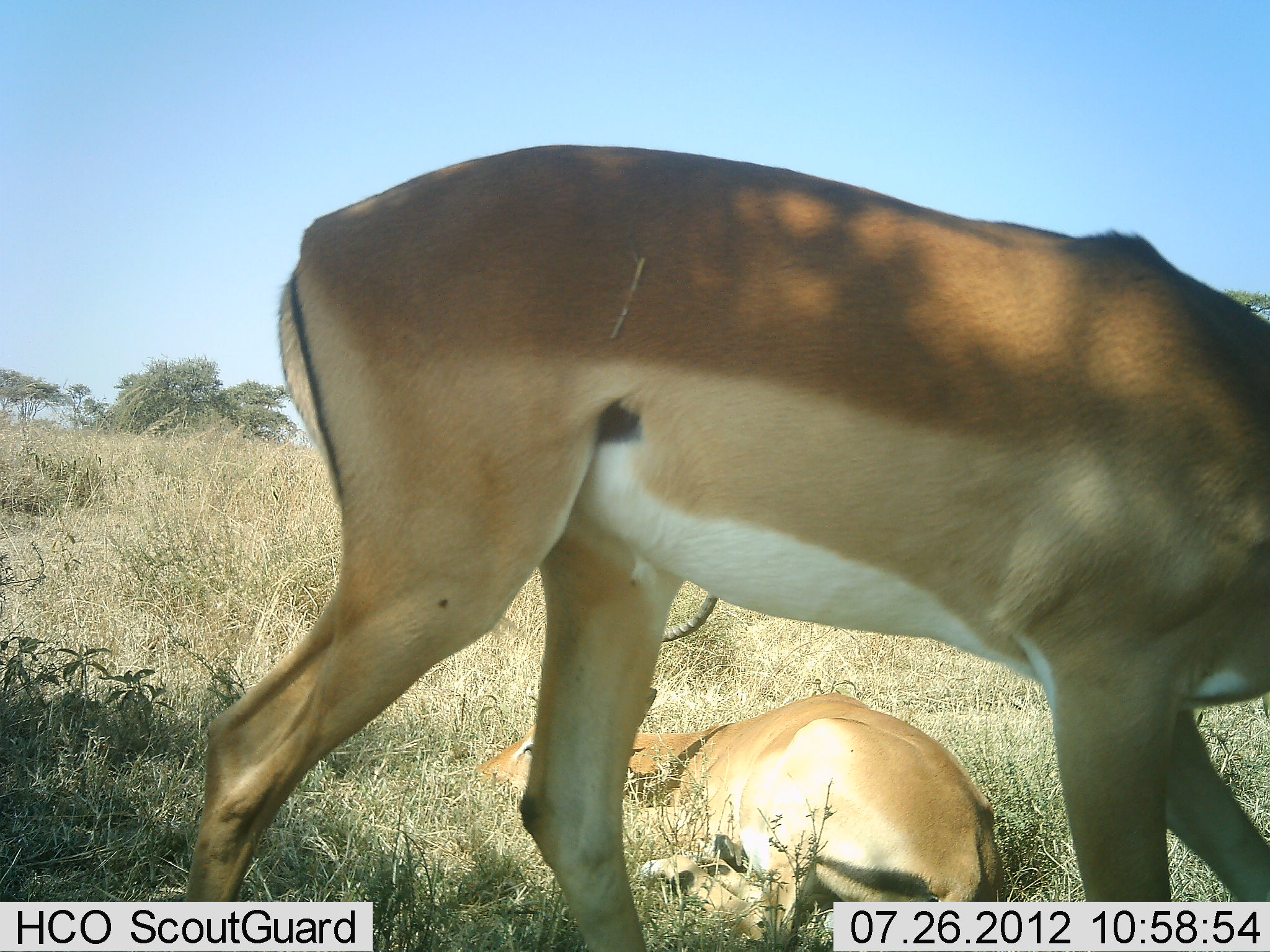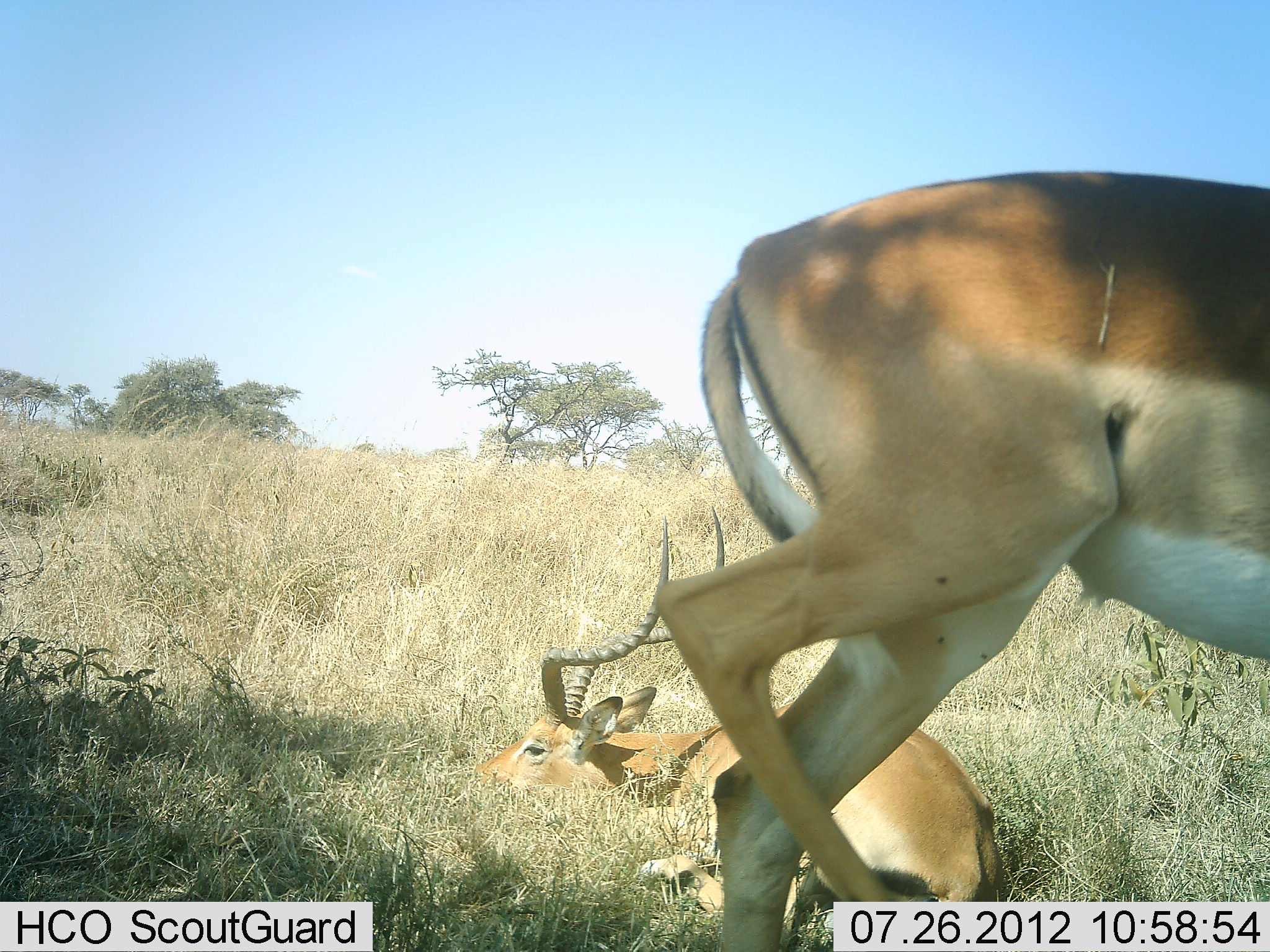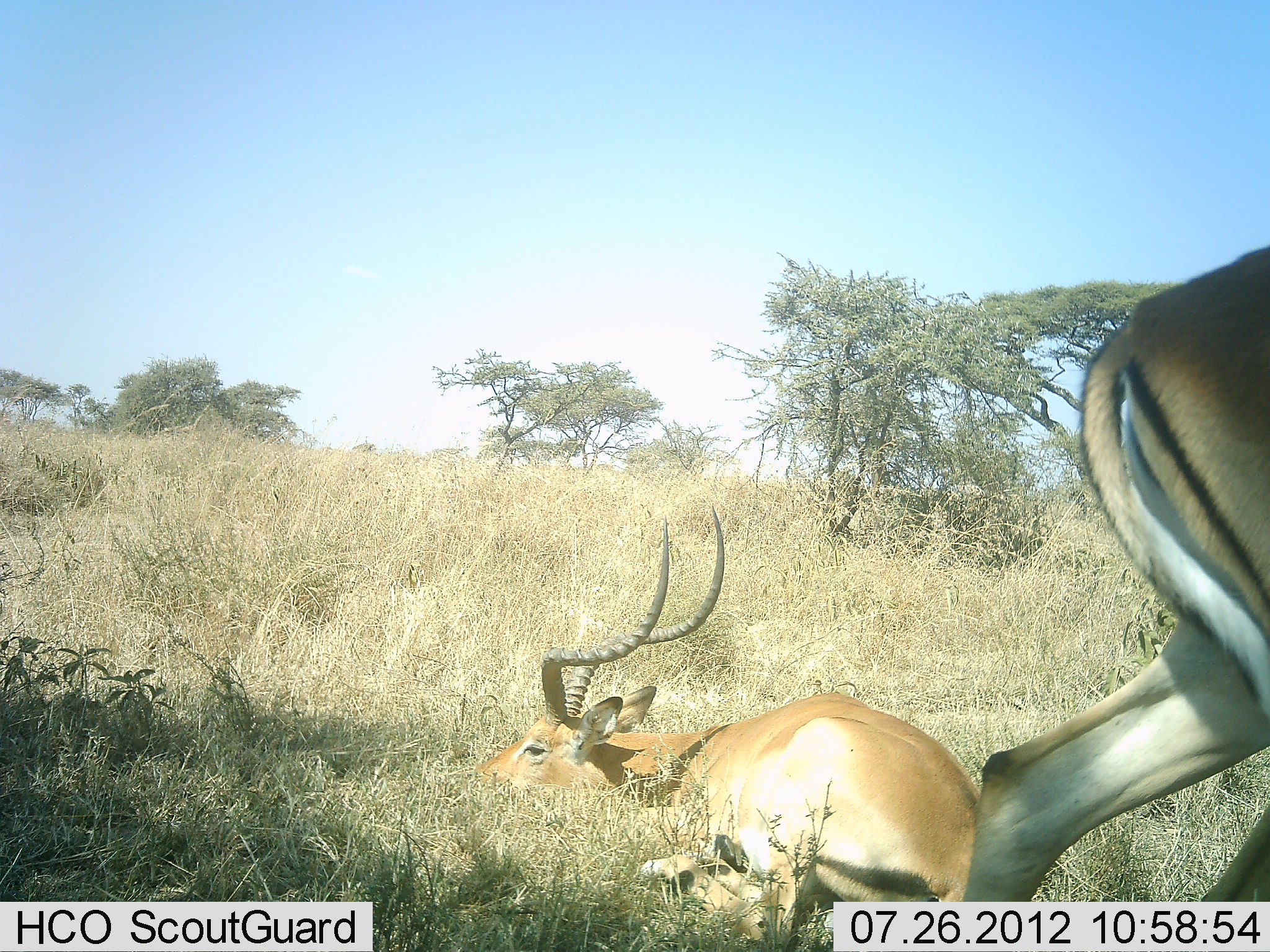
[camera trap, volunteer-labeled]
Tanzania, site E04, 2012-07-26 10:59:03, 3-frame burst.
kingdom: Animalia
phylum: Chordata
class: Mammalia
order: Artiodactyla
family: Bovidae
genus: Aepyceros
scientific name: Aepyceros melampus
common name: impala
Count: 2.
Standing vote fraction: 20%.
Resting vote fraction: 100%.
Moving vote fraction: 70%.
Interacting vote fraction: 0%.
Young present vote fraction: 0%.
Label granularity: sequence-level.